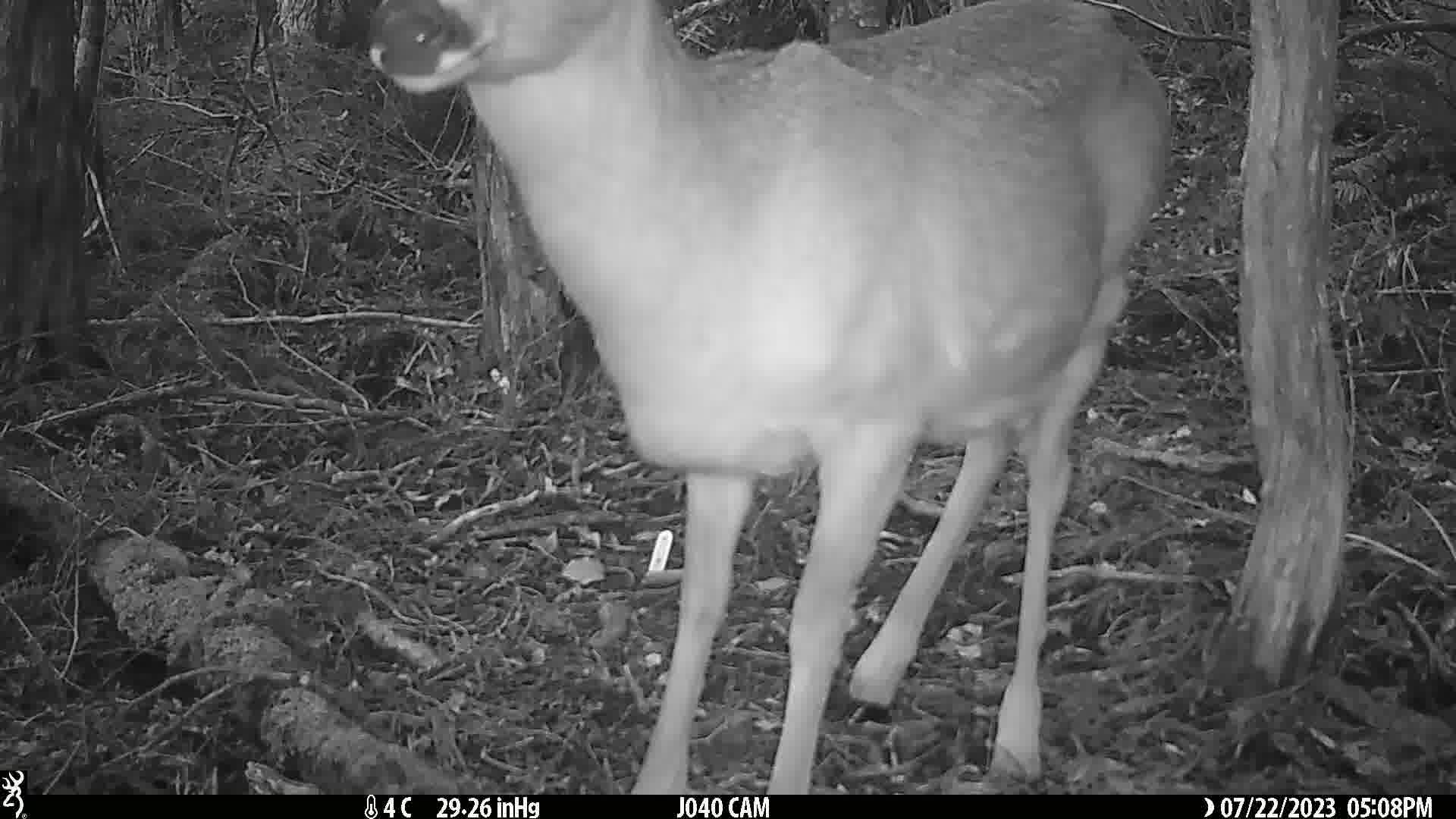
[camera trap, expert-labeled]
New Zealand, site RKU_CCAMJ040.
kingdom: Animalia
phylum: Chordata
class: Mammalia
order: Artiodactyla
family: Cervidae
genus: Odocoileus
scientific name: Odocoileus virginianus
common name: white-tailed deer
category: white tailed deer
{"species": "white tailed deer (white-tailed deer) (Odocoileus virginianus)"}